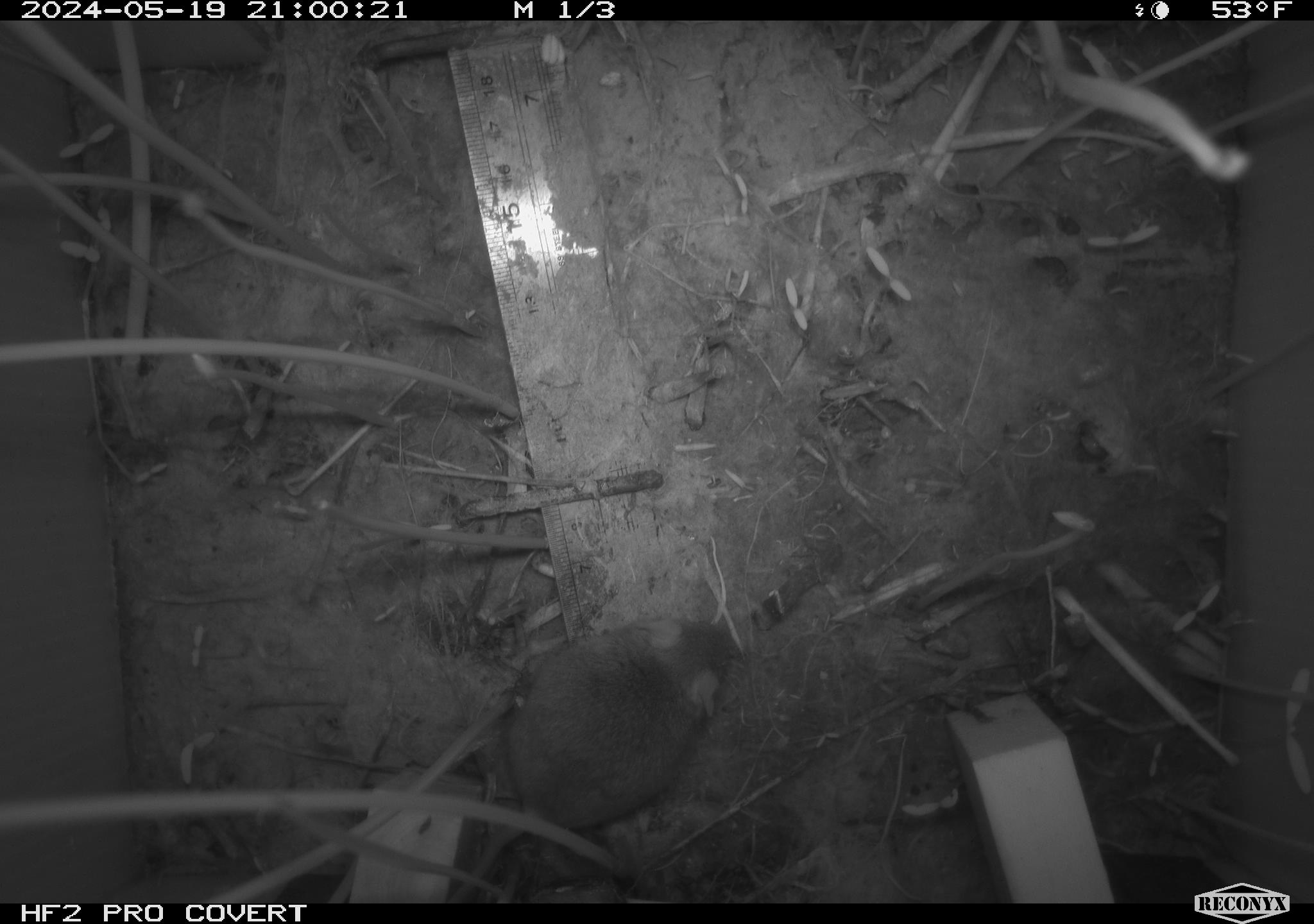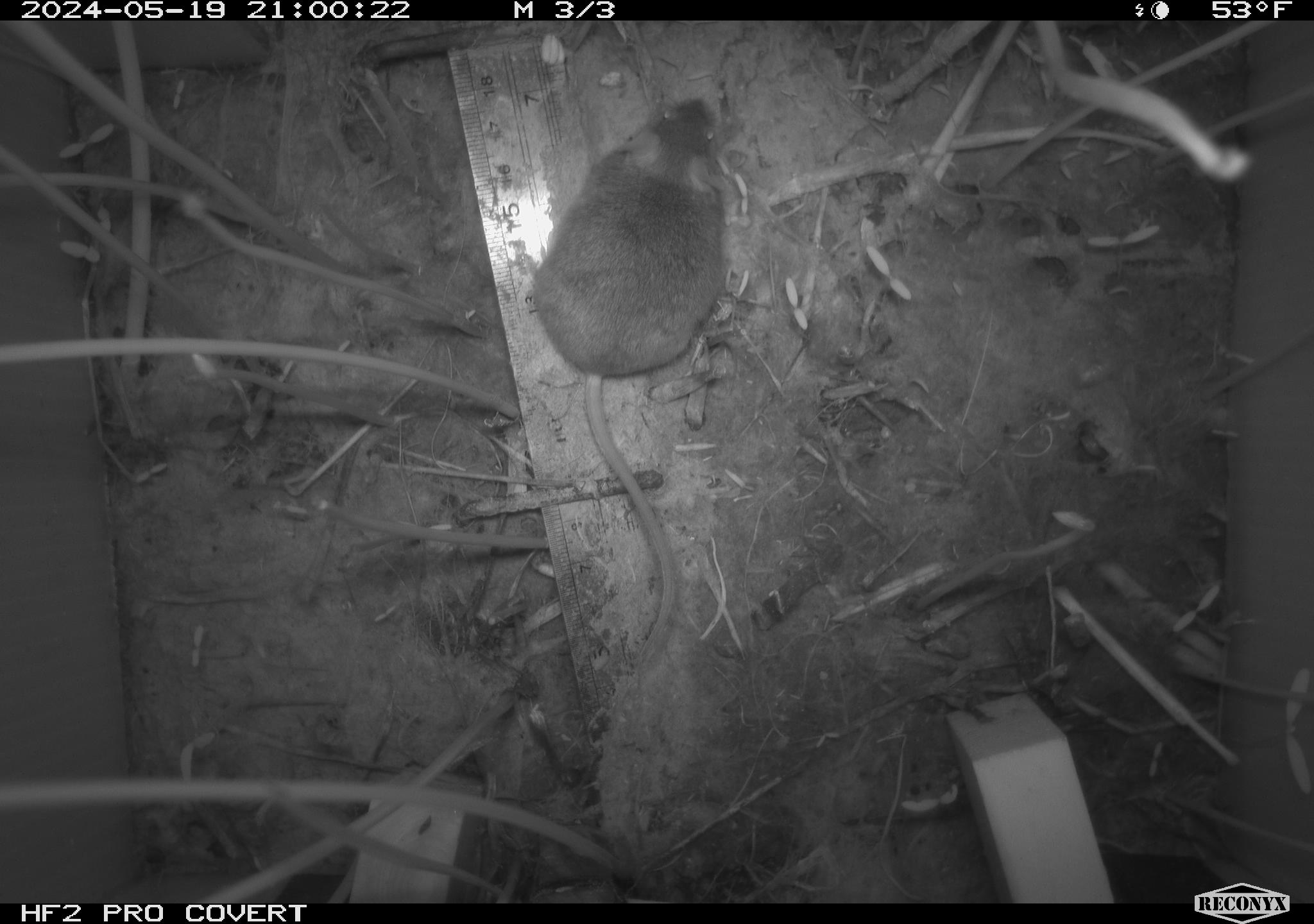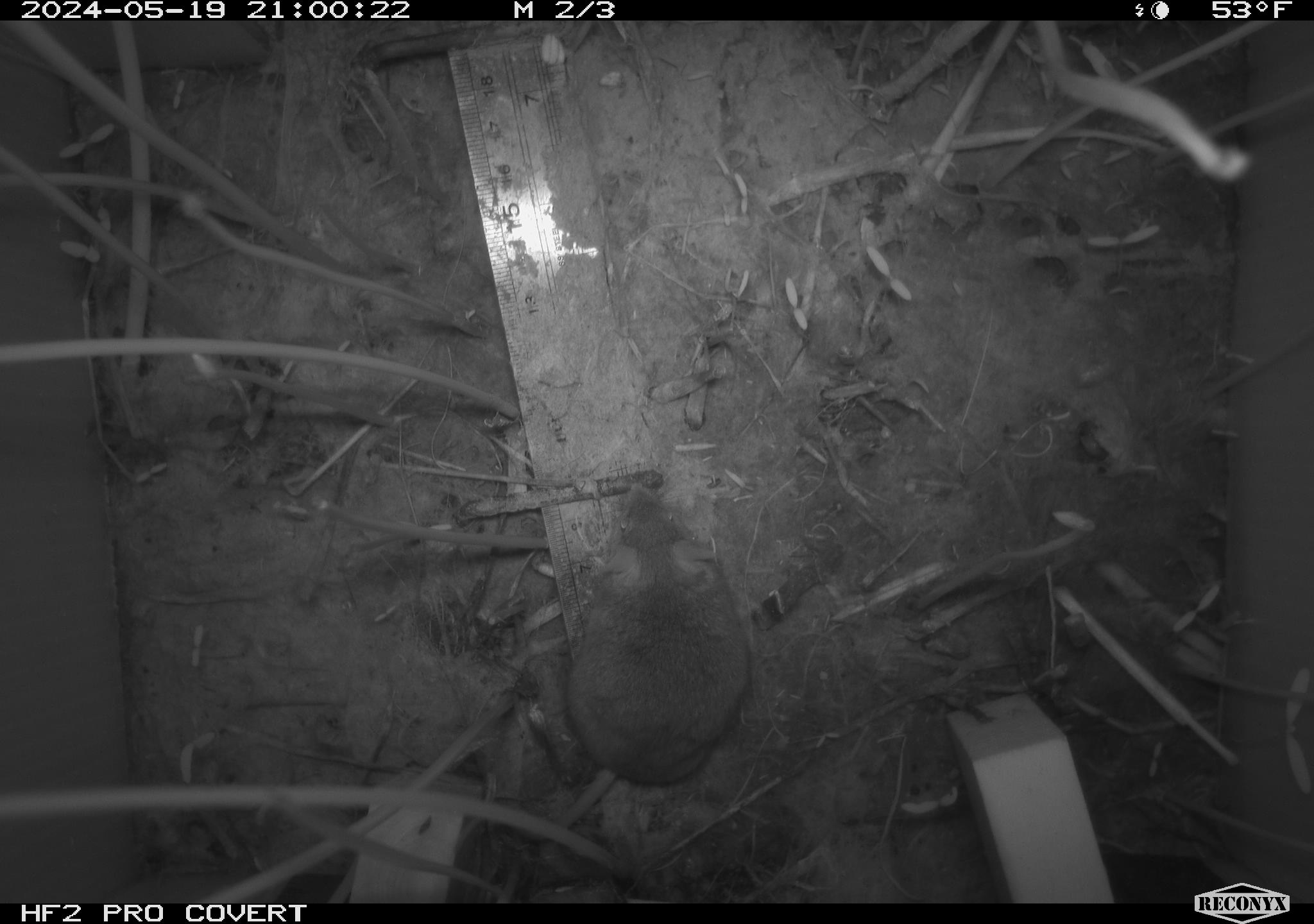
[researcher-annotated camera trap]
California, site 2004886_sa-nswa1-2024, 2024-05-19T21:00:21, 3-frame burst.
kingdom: Animalia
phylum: Chordata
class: Mammalia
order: Rodentia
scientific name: Rodentia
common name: mouse species